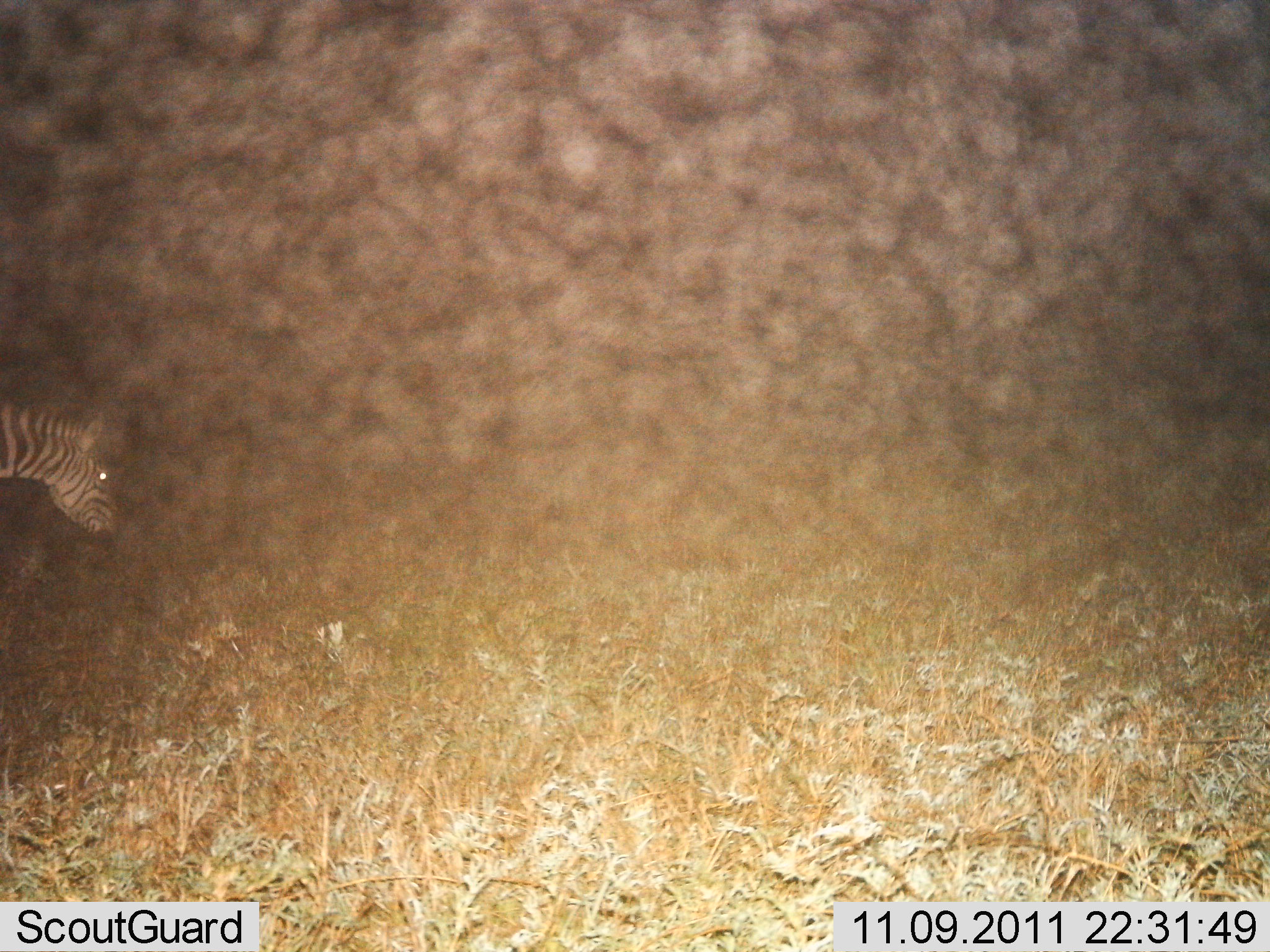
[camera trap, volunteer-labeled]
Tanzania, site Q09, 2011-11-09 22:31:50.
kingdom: Animalia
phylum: Chordata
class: Mammalia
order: Perissodactyla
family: Equidae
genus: Equus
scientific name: Equus quagga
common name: plains zebra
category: zebra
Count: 1.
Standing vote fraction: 55%.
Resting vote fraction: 0%.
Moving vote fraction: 18%.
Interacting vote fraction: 0%.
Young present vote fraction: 0%.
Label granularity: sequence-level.